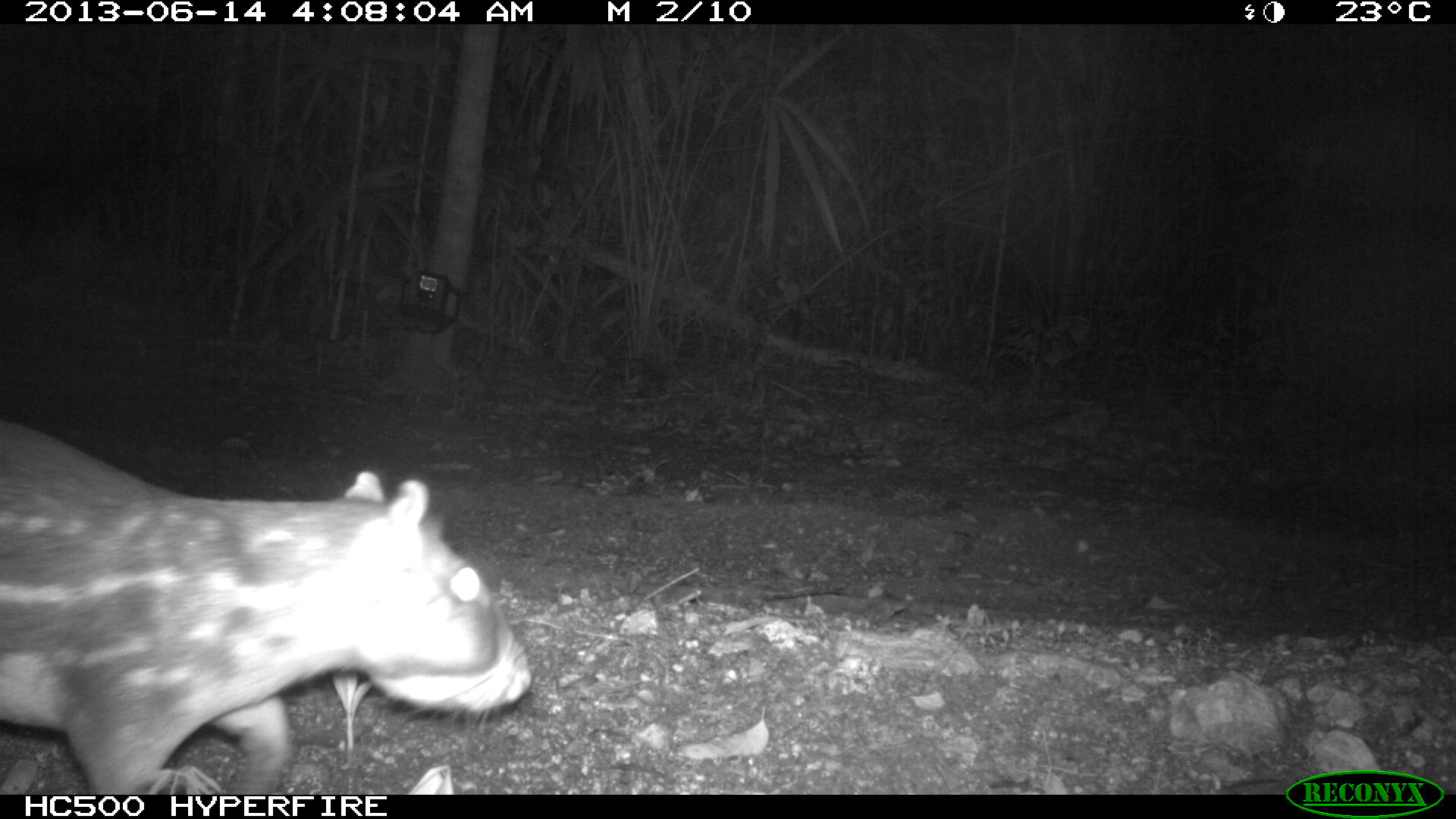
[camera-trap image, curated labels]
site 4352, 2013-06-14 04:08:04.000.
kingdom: Animalia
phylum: Chordata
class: Mammalia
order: Rodentia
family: Cuniculidae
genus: Cuniculus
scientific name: Cuniculus paca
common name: lowland paca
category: agouti paca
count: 1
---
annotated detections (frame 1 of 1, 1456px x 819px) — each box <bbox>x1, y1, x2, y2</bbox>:
agouti paca: <bbox>0, 418, 534, 795</bbox>